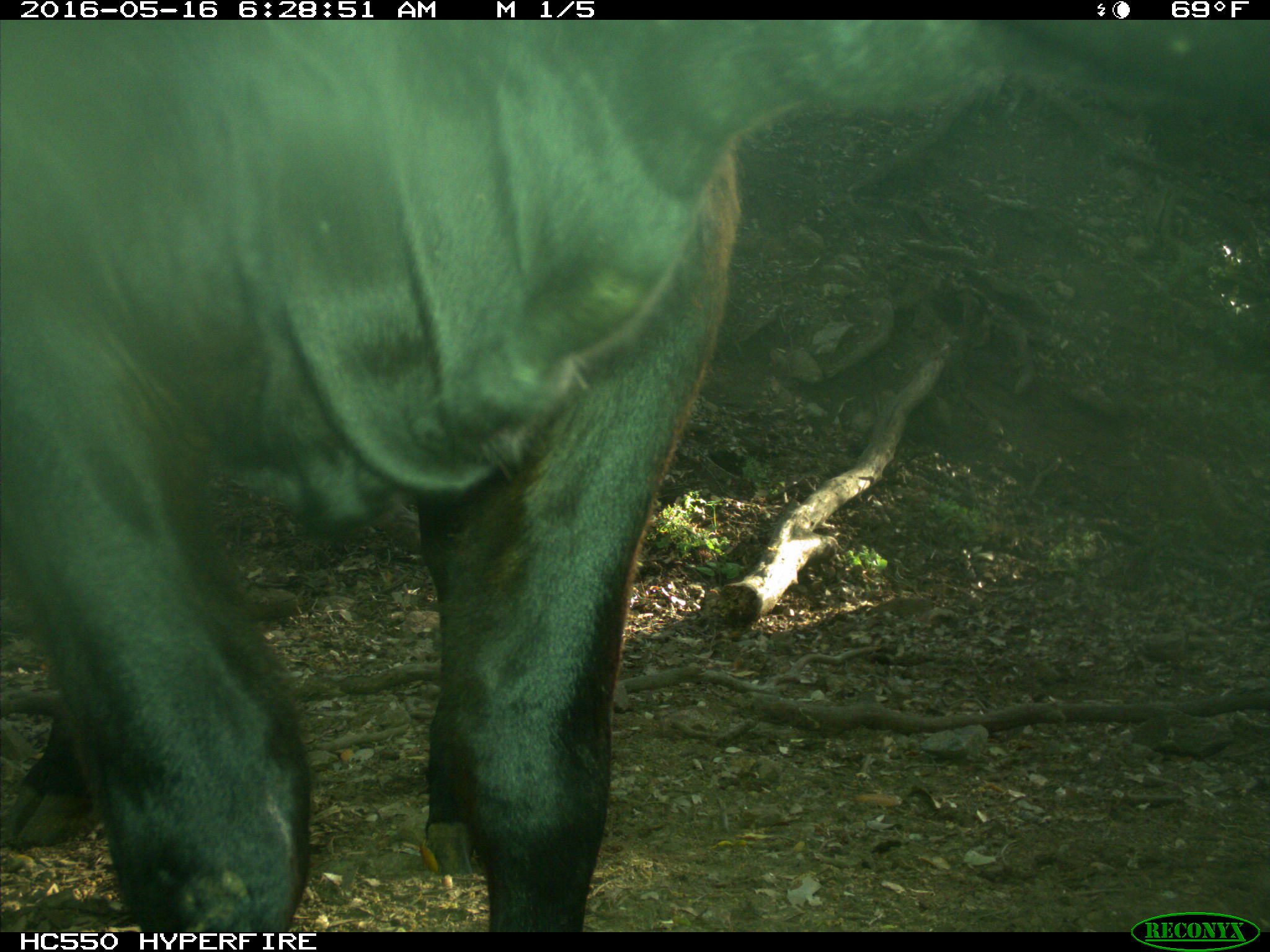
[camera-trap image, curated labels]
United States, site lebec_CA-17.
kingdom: Animalia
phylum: Chordata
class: Mammalia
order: Artiodactyla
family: Bovidae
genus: Bos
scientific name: Bos taurus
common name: domestic cow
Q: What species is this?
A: Bos taurus (domestic cow).